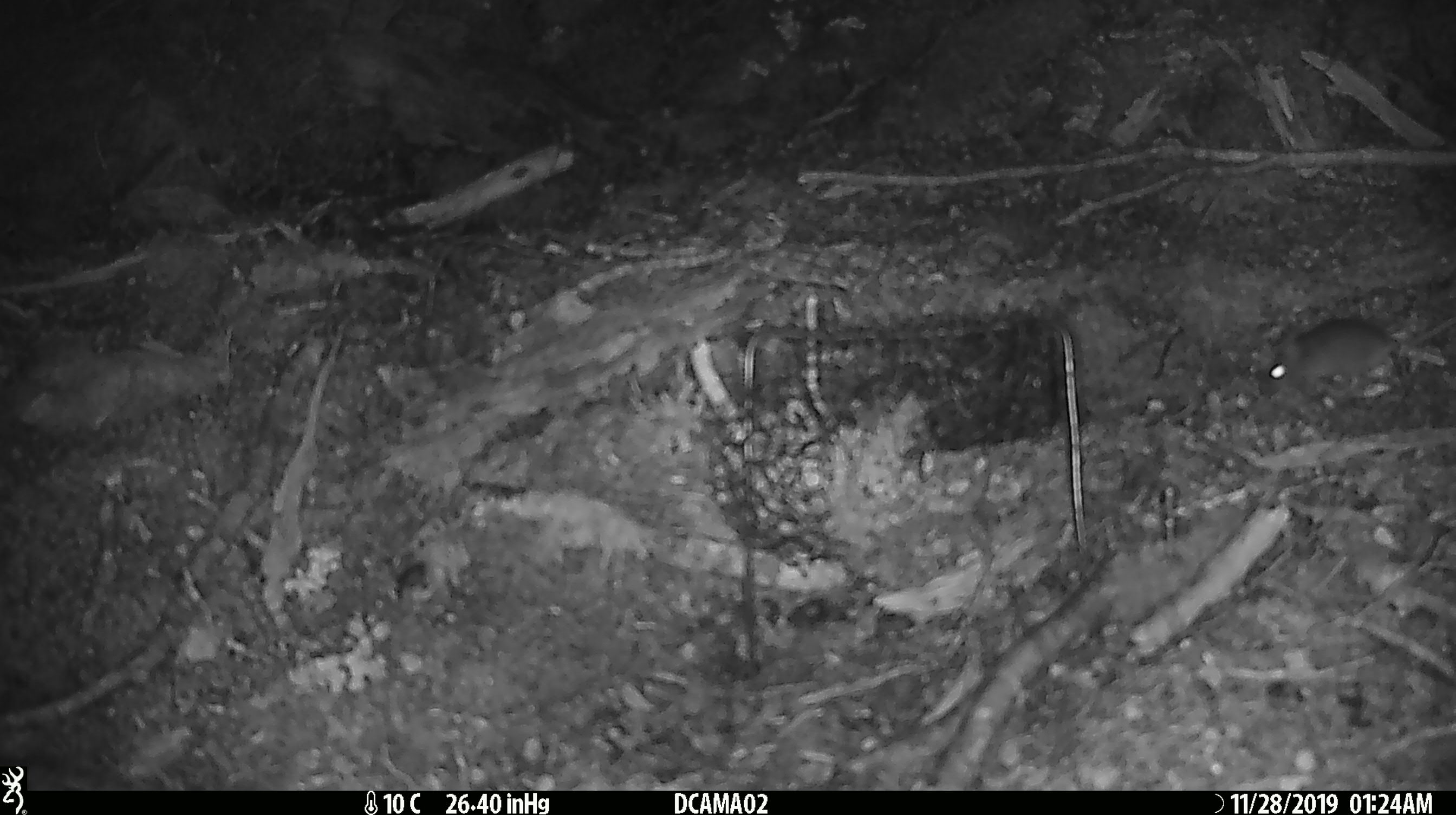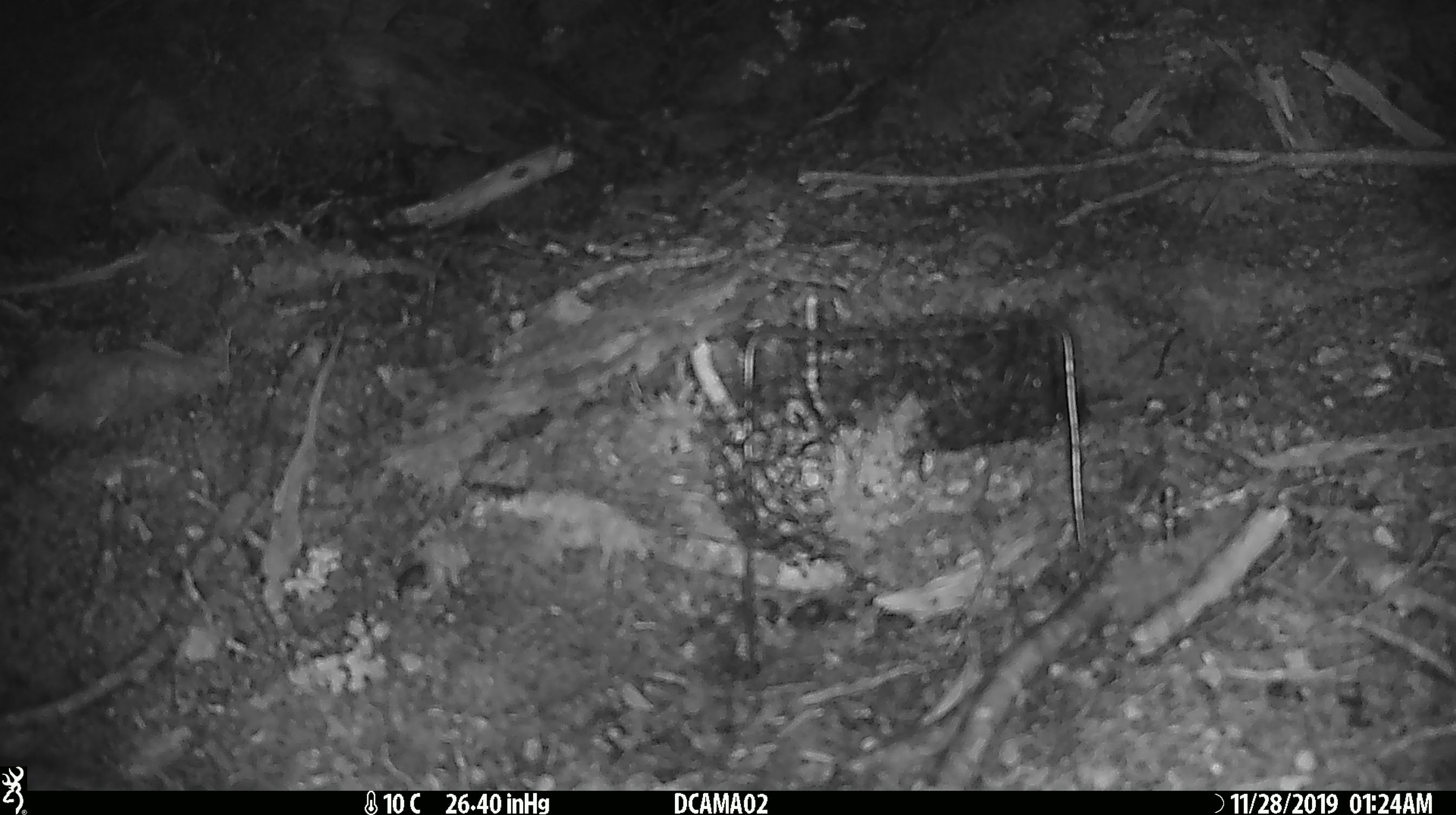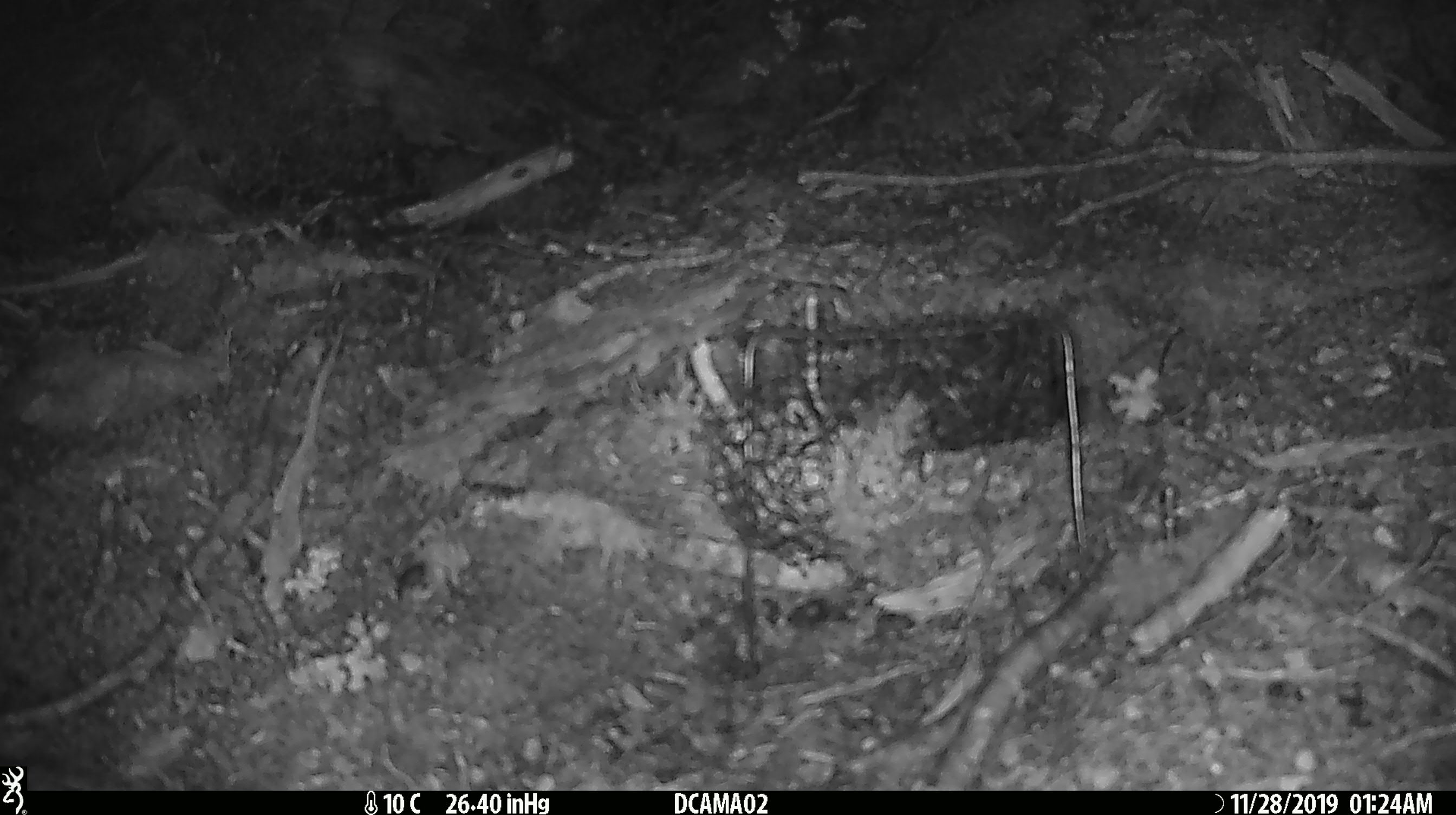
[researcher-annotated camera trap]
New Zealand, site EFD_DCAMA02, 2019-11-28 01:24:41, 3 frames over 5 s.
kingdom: Animalia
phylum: Chordata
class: Mammalia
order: Rodentia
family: Muridae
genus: Mus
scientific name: Mus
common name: mouse